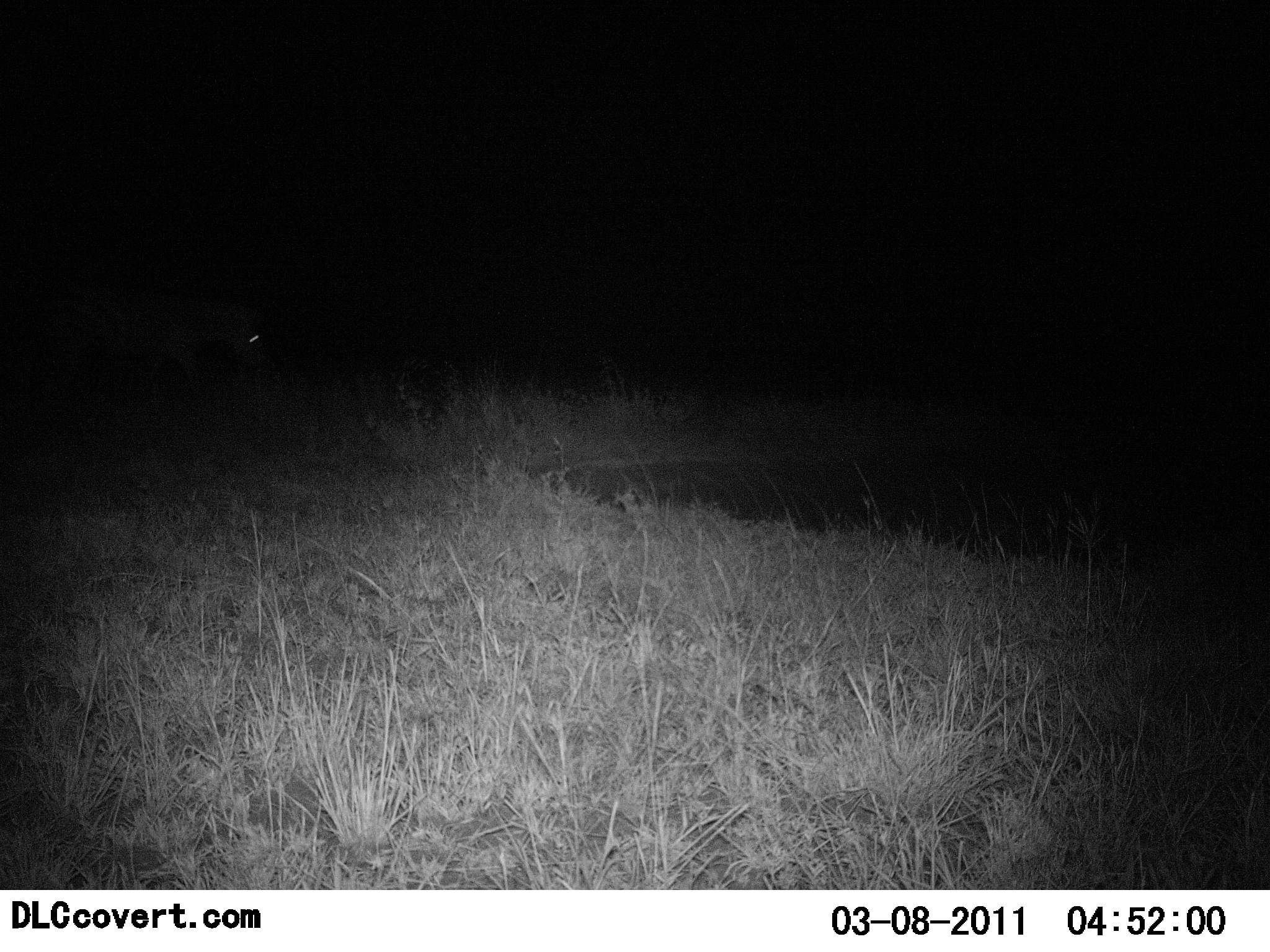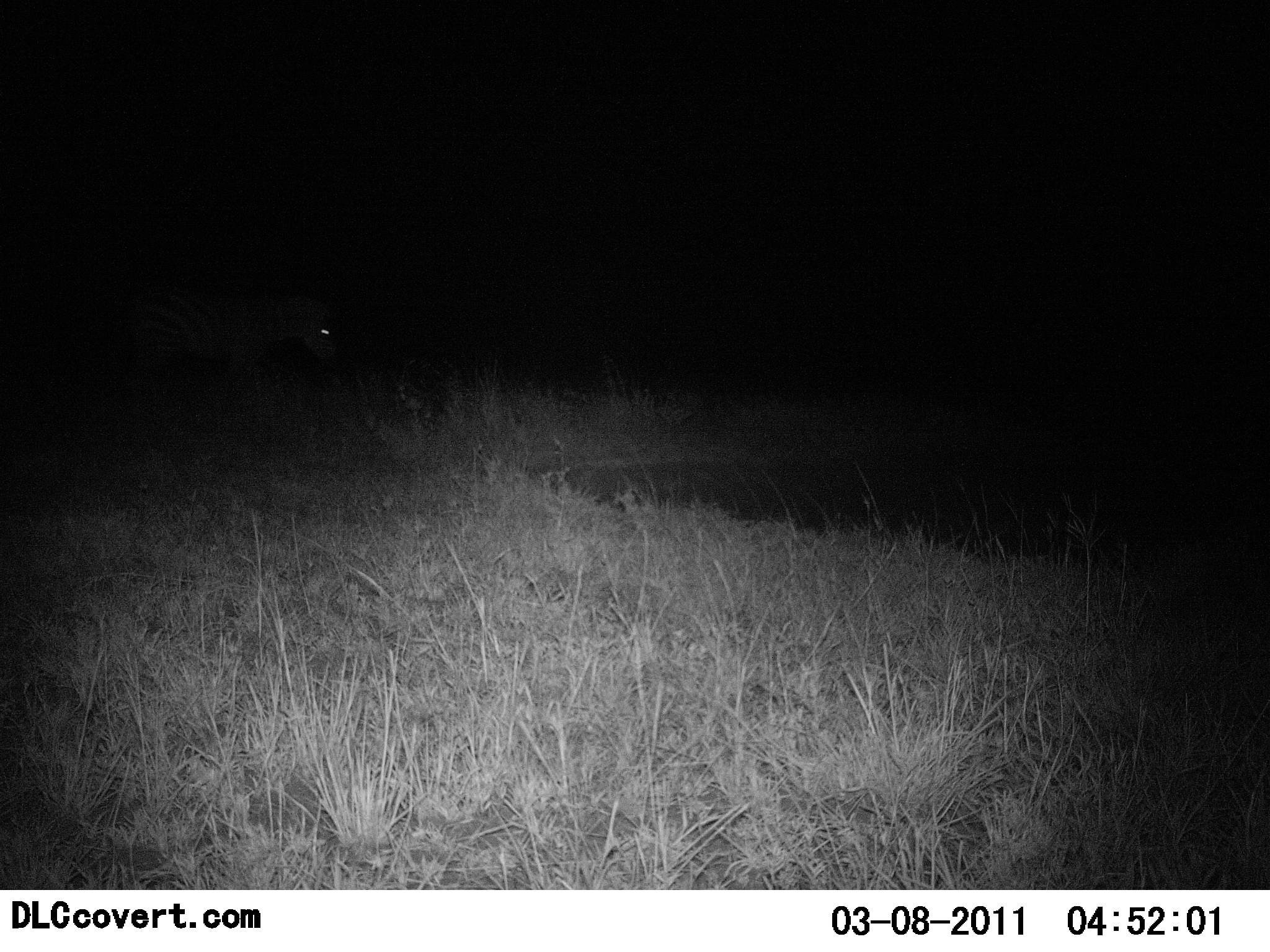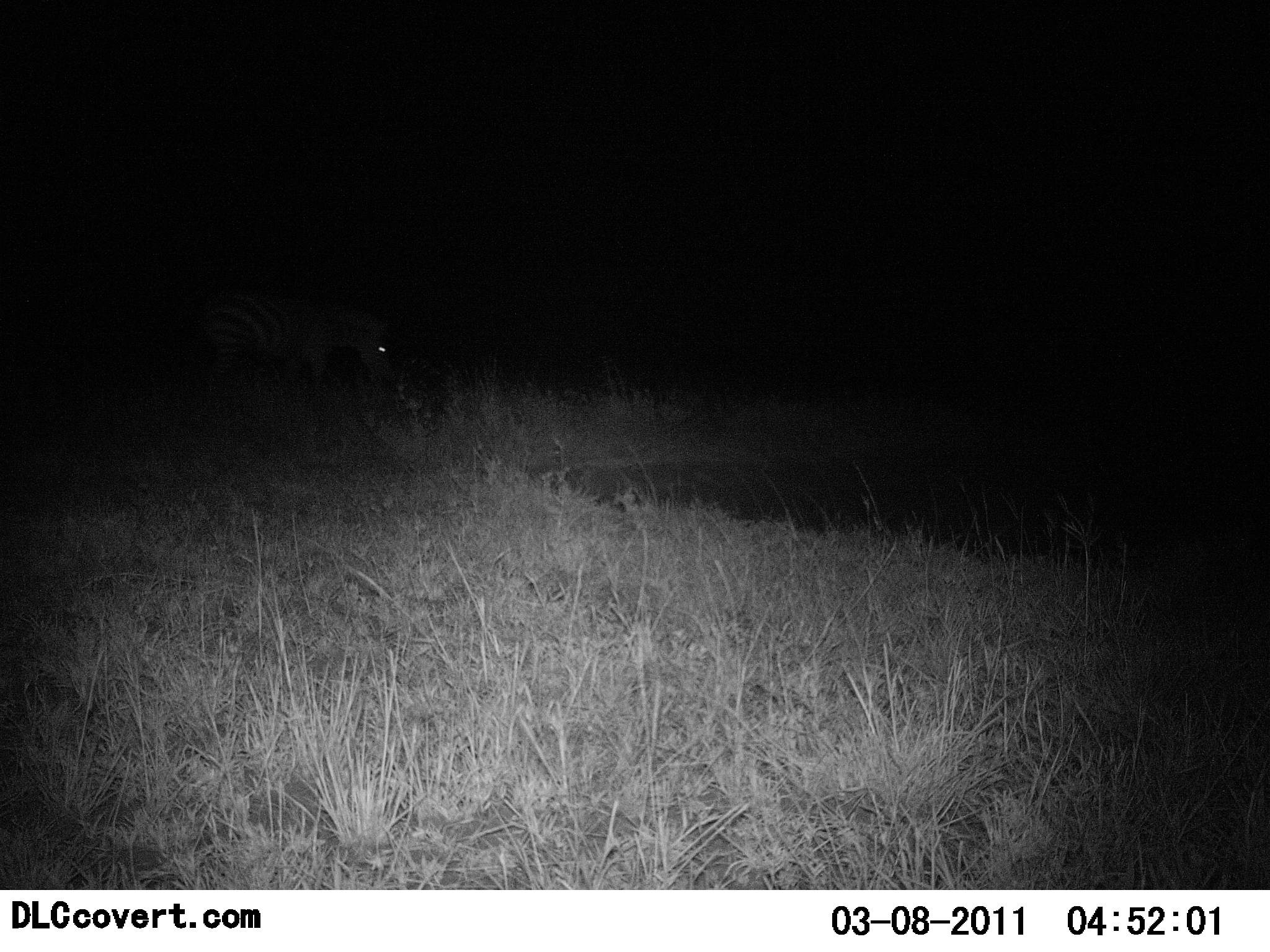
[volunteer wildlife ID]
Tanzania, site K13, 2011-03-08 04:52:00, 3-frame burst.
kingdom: Animalia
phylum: Chordata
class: Mammalia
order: Perissodactyla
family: Equidae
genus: Equus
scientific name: Equus quagga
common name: plains zebra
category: zebra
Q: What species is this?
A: Zebra (plains zebra) (Equus quagga).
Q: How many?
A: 1.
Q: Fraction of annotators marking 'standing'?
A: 0%.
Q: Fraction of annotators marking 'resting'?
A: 0%.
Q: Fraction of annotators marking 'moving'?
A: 100%.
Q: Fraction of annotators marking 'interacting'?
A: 0%.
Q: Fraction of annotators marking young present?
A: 0%.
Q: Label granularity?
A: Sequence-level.